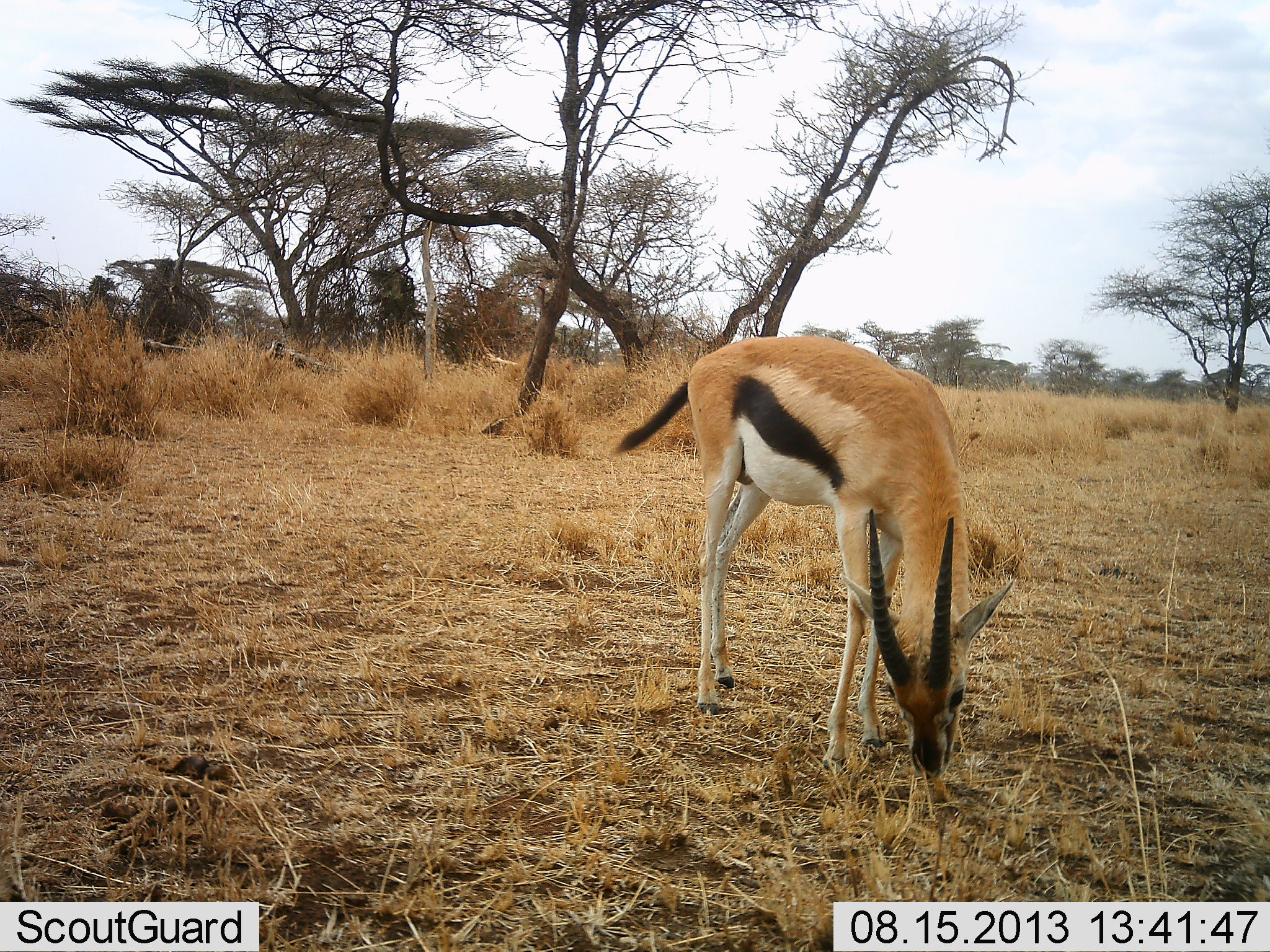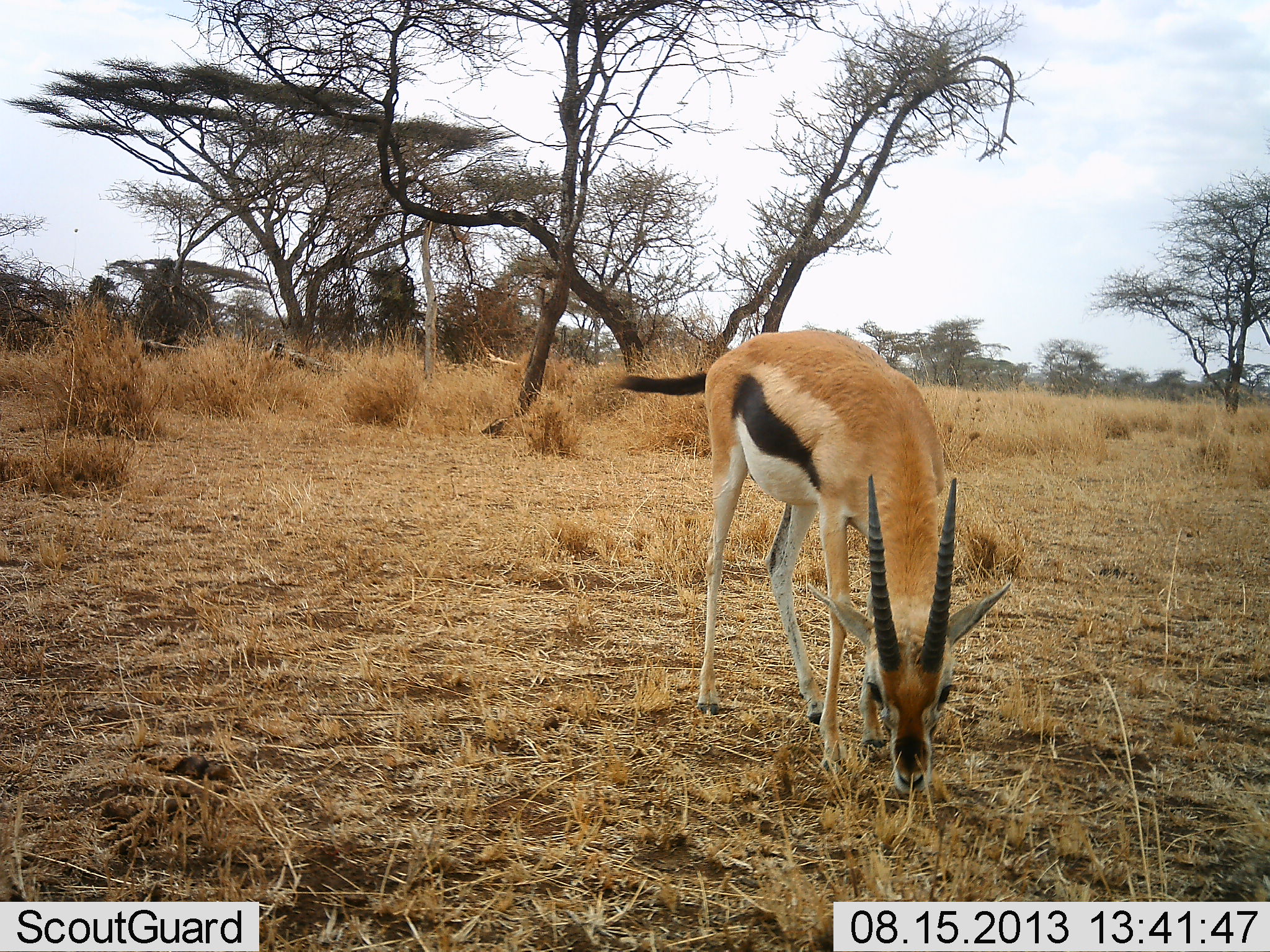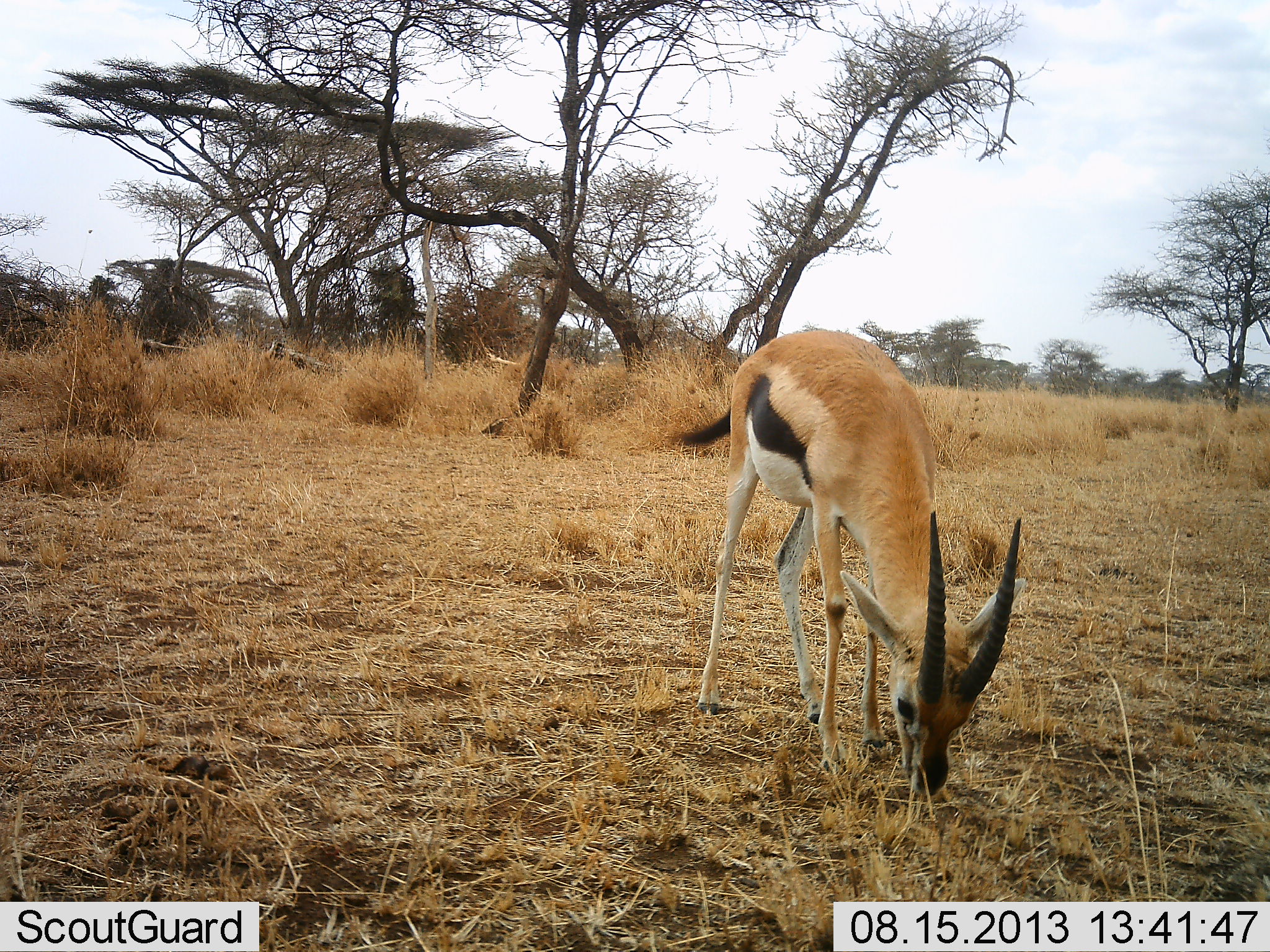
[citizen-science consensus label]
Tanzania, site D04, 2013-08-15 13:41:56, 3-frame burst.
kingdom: Animalia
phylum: Chordata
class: Mammalia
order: Artiodactyla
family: Bovidae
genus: Eudorcas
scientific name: Eudorcas thomsonii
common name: thomson's gazelle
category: gazellethomsons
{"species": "gazellethomsons (thomson's gazelle) (Eudorcas thomsonii)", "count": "1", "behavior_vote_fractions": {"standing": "0%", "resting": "0%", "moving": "0%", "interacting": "0%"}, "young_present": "0%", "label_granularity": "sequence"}